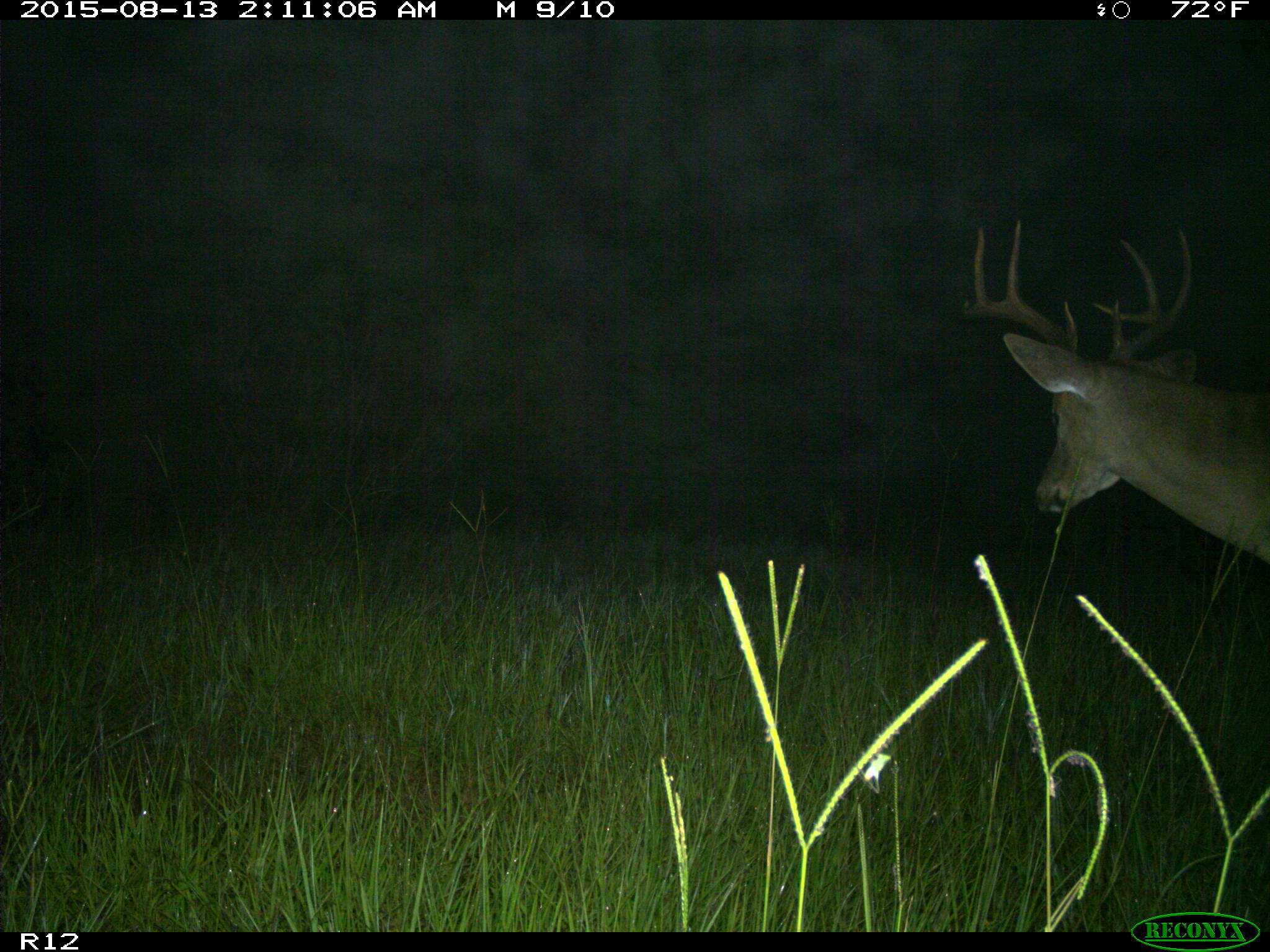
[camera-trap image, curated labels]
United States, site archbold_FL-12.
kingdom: Animalia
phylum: Chordata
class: Mammalia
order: Artiodactyla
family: Cervidae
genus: Odocoileus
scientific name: Odocoileus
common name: deer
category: unidentified deer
Unidentified deer (deer) (Odocoileus).